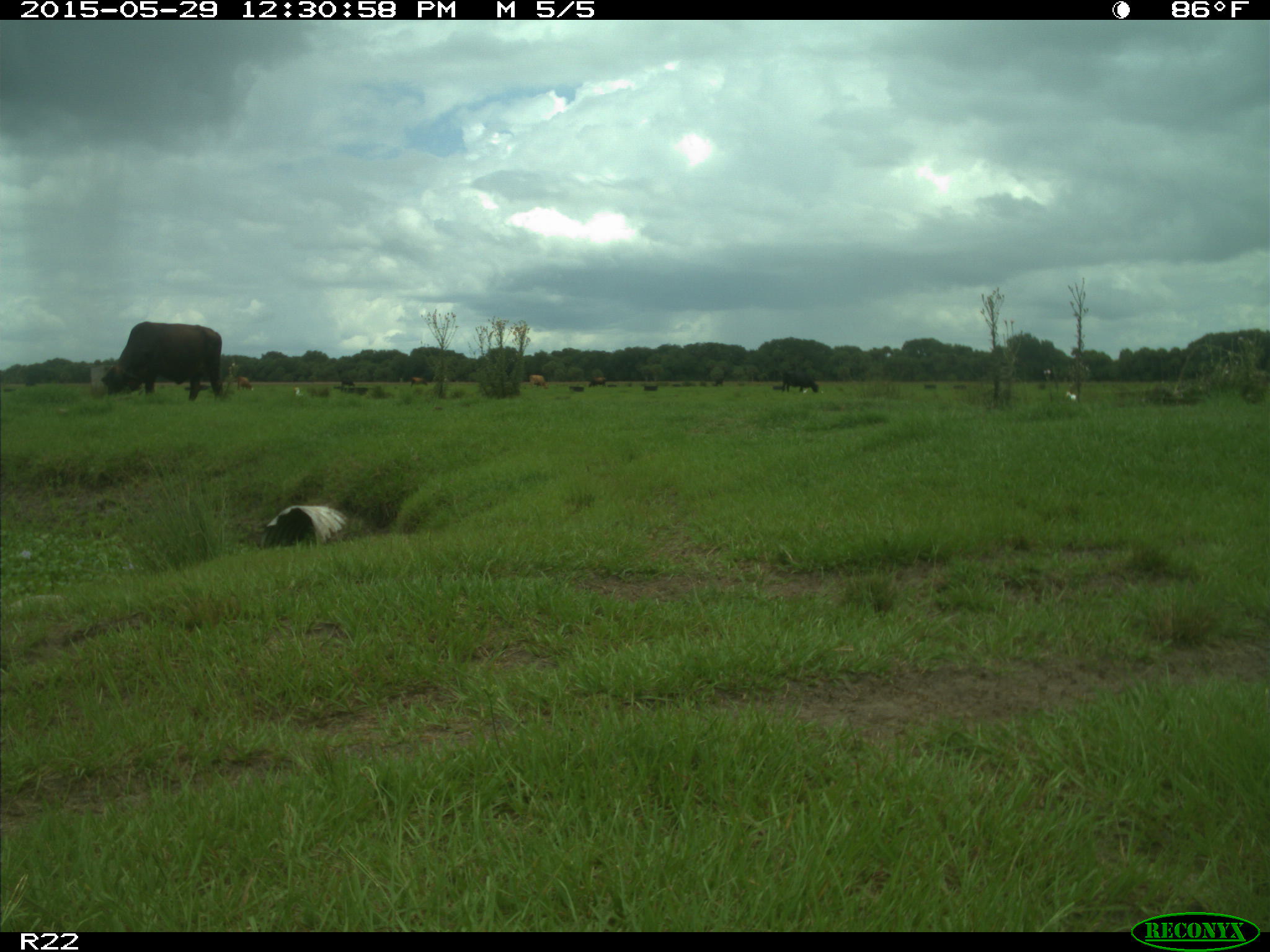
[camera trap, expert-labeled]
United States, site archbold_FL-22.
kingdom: Animalia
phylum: Chordata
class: Mammalia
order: Artiodactyla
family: Bovidae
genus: Bos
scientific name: Bos taurus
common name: domestic cow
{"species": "Bos taurus (domestic cow)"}